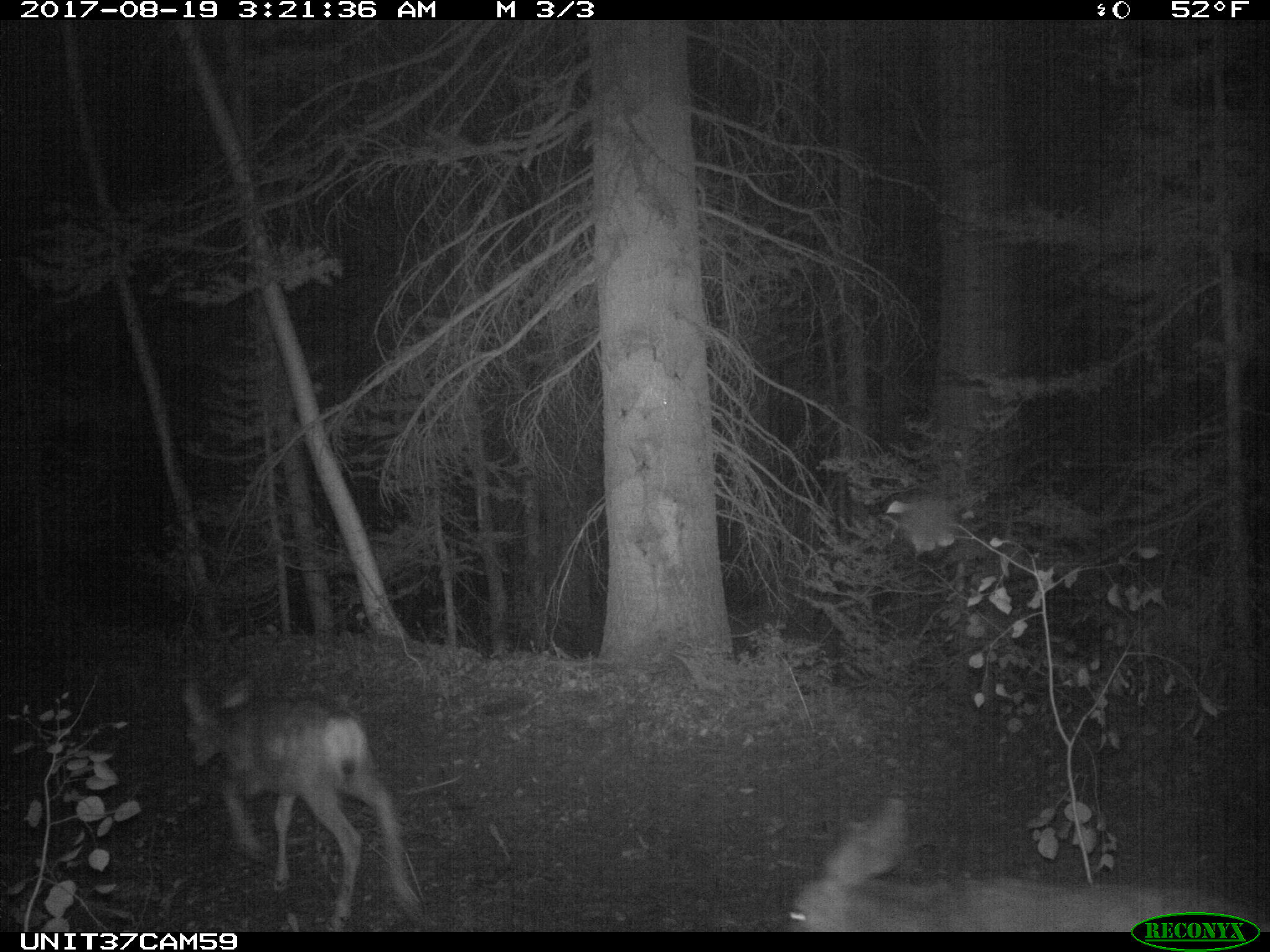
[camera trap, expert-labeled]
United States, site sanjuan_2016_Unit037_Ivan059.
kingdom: Animalia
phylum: Chordata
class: Mammalia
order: Artiodactyla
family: Cervidae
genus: Odocoileus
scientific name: Odocoileus hemionus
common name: mule deer